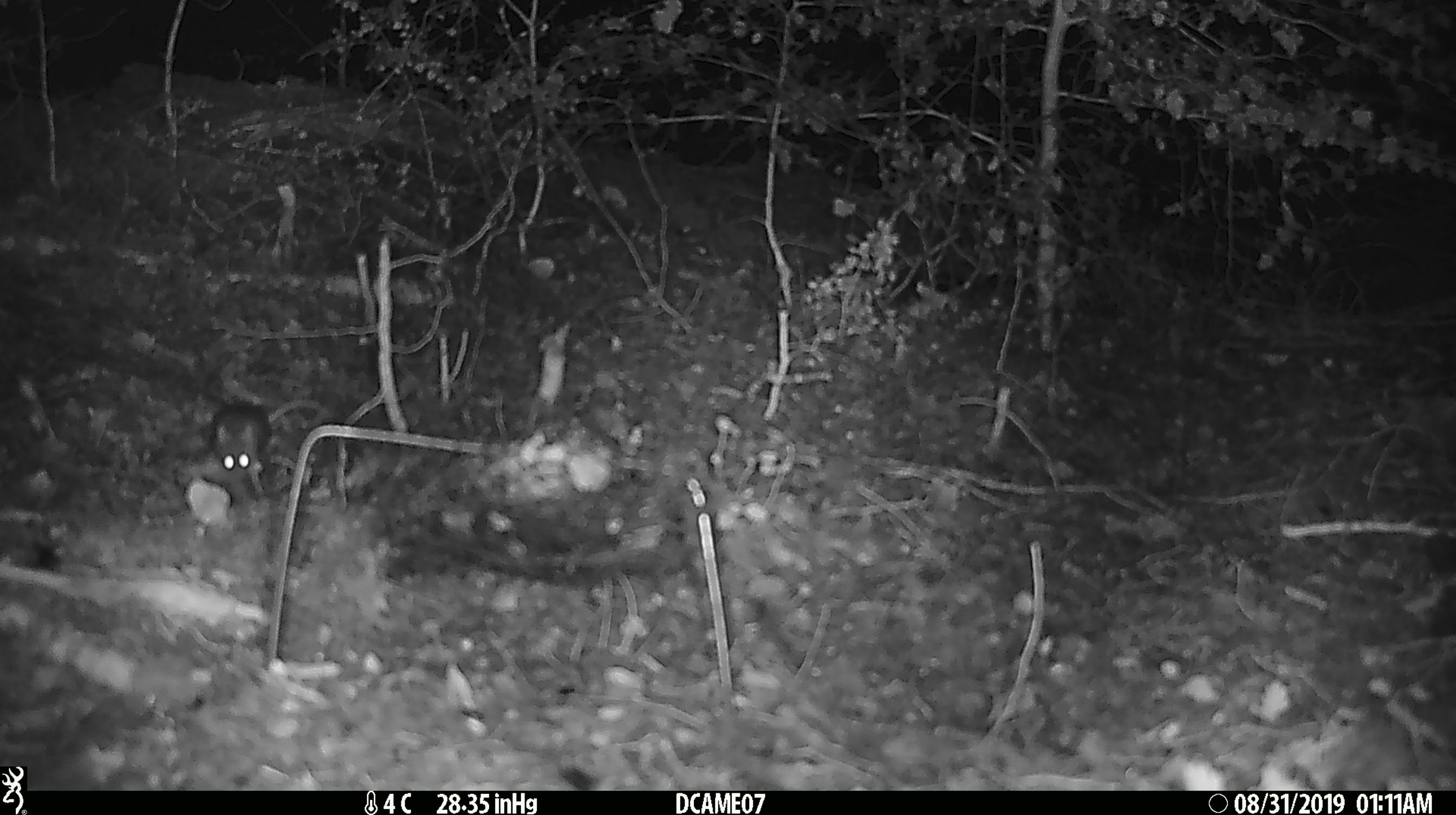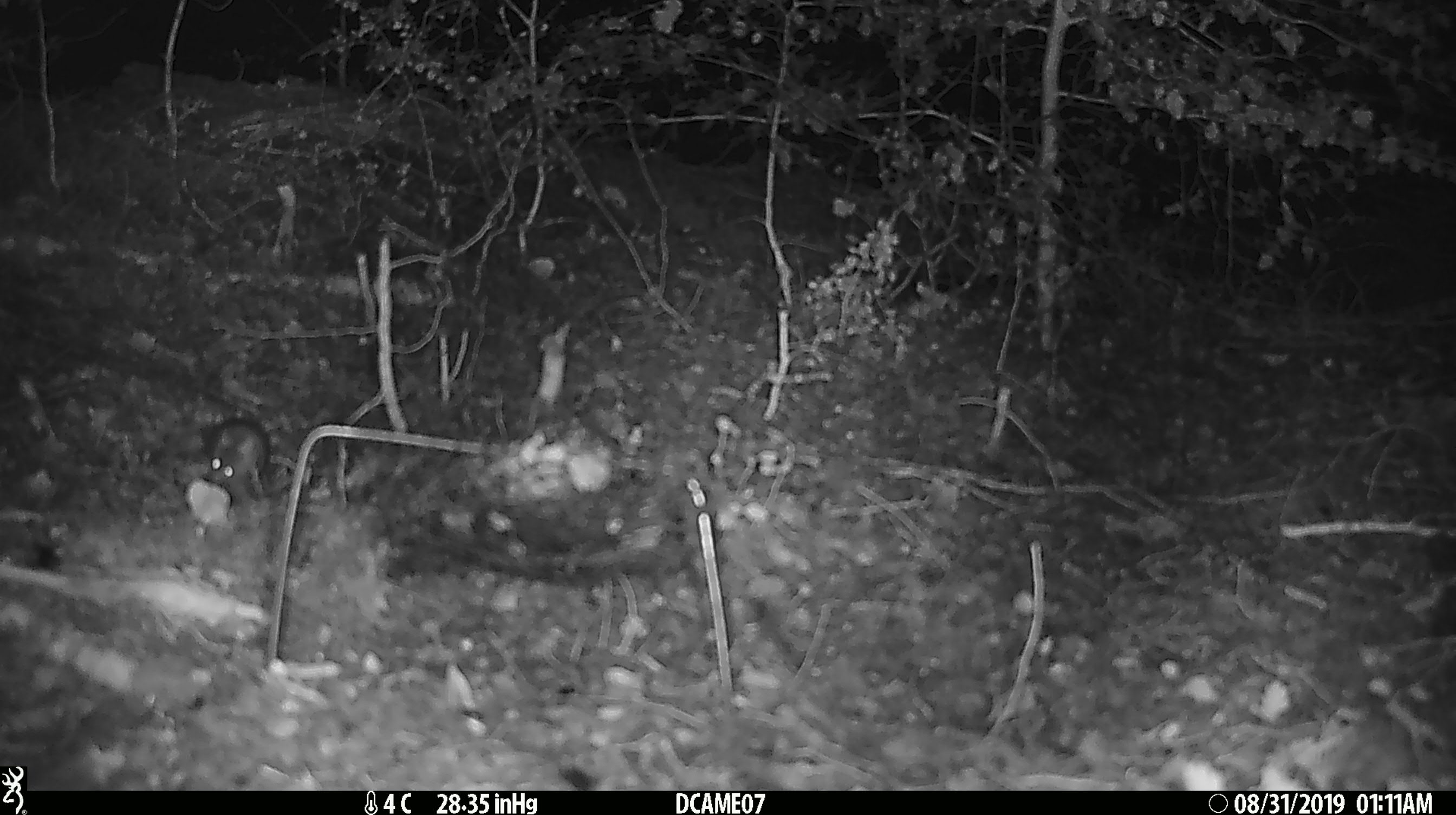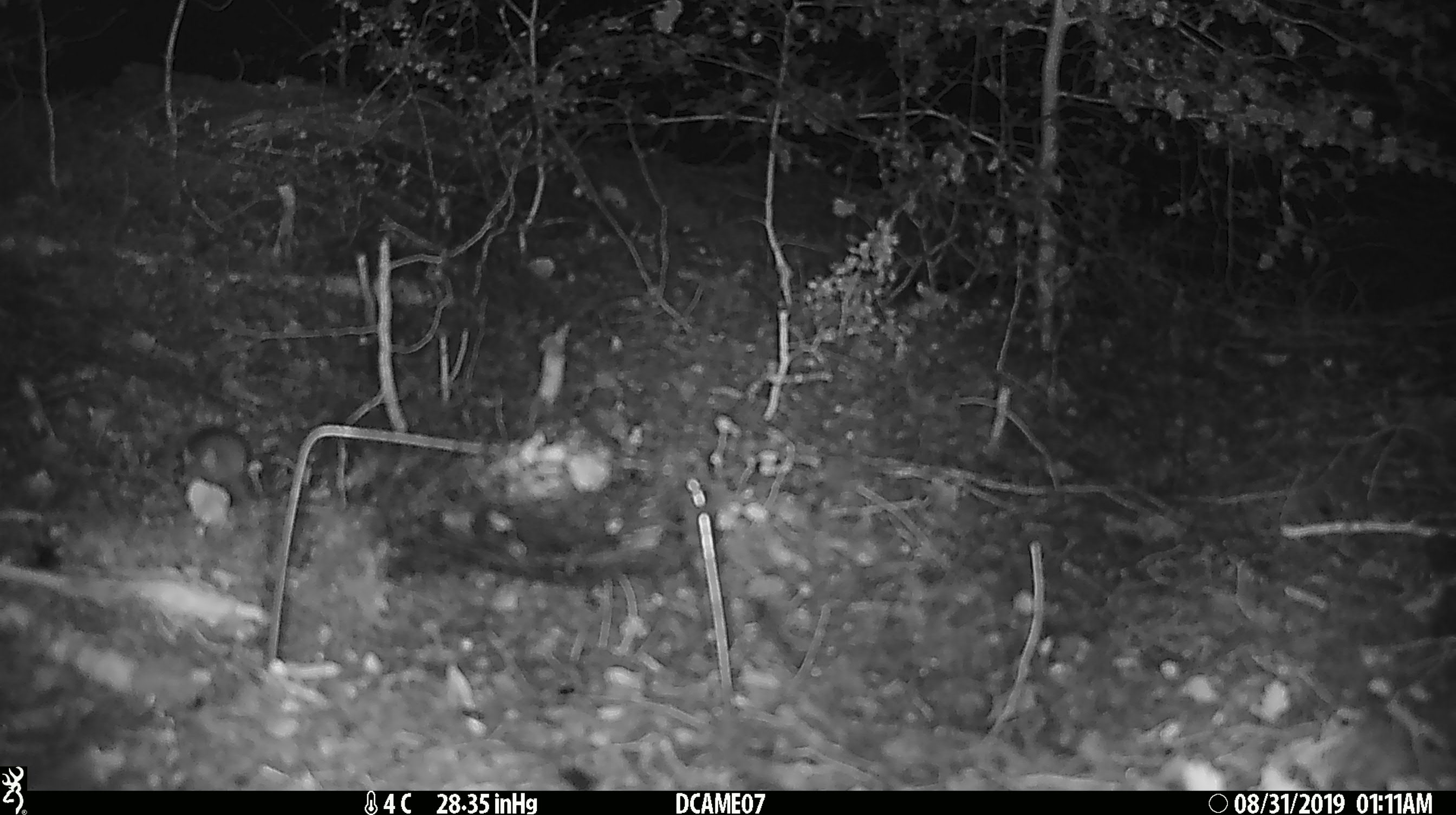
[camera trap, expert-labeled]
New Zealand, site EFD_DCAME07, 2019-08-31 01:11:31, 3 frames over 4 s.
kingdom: Animalia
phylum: Chordata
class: Mammalia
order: Rodentia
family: Muridae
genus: Mus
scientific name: Mus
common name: mouse